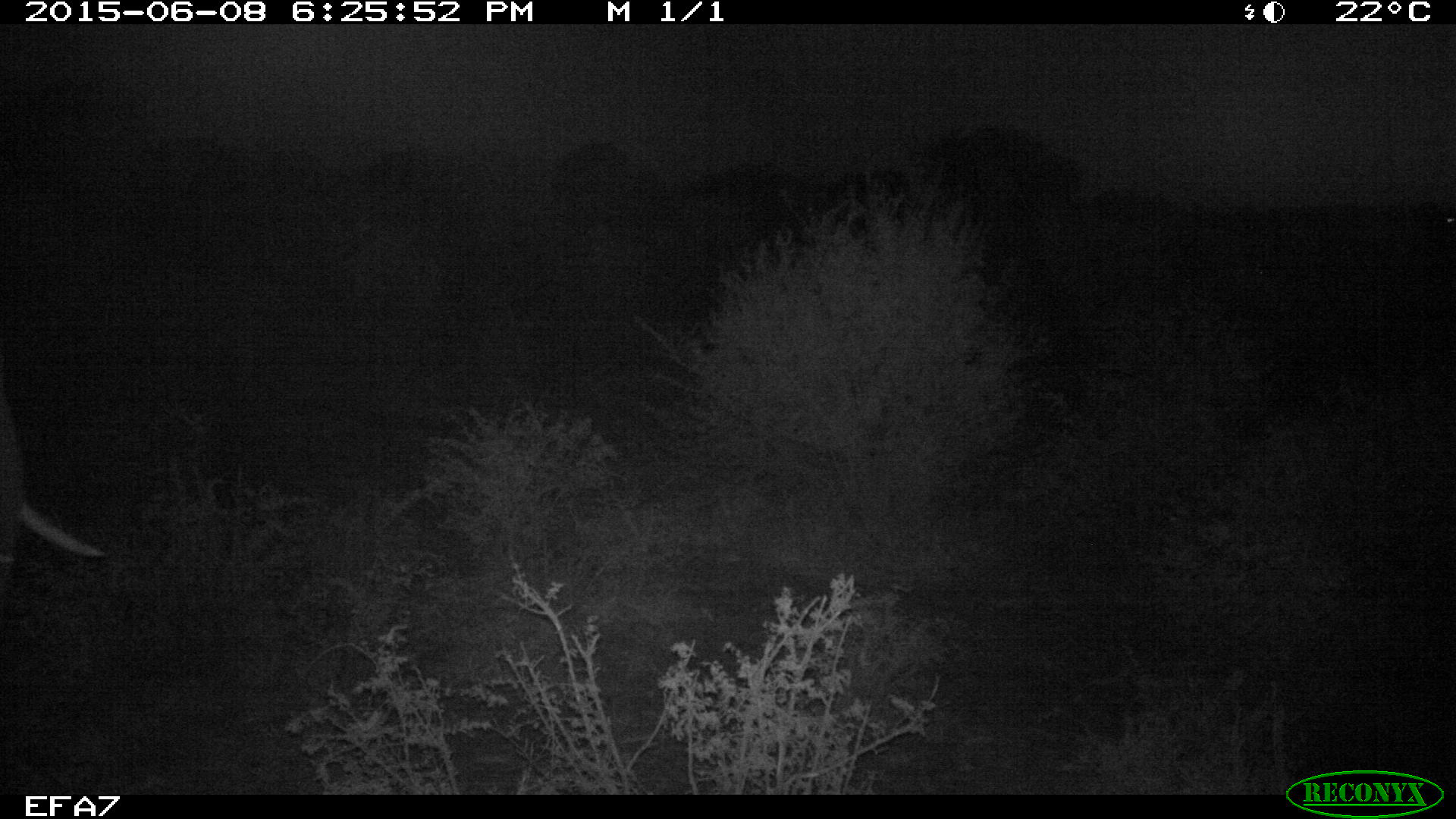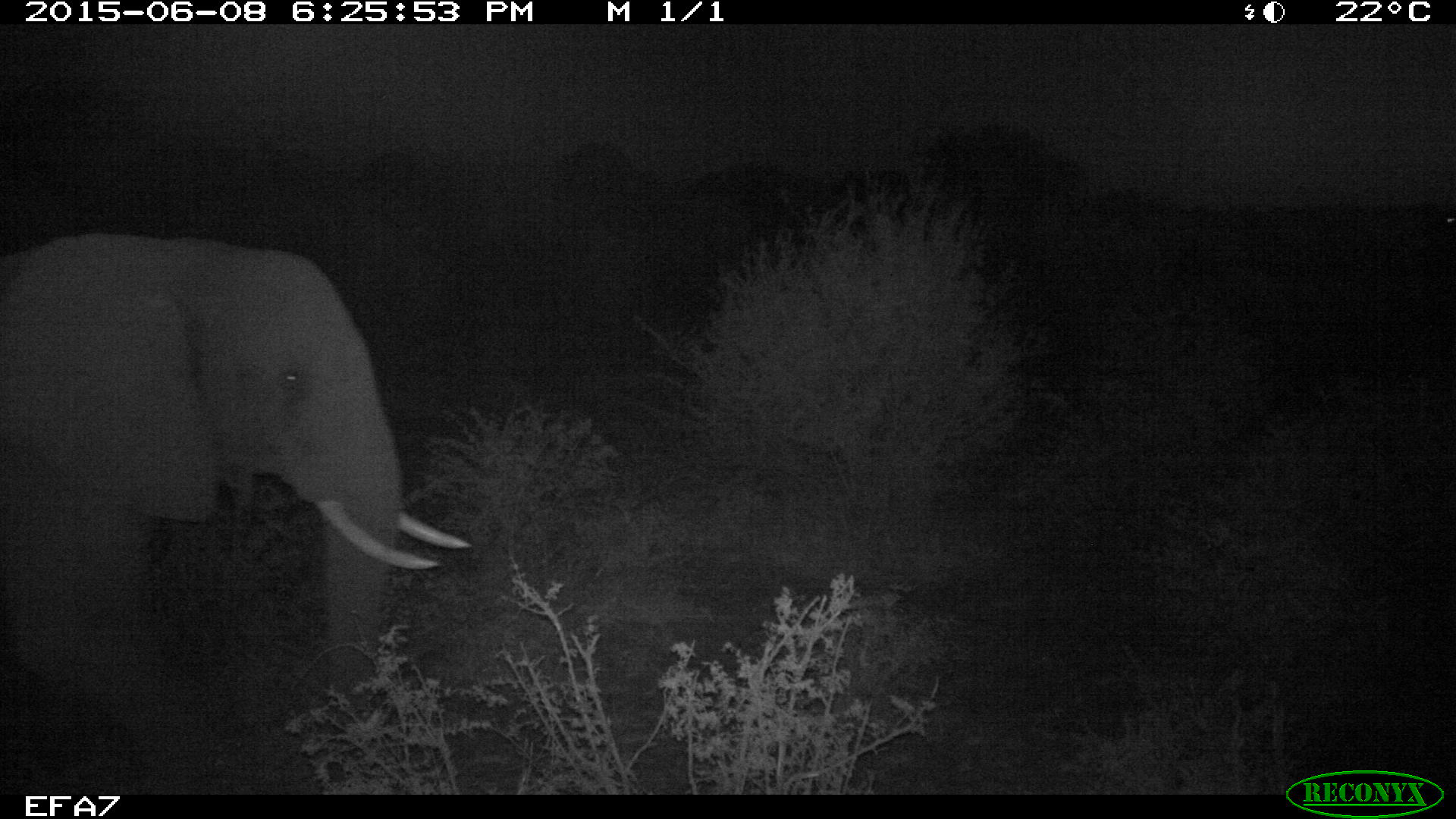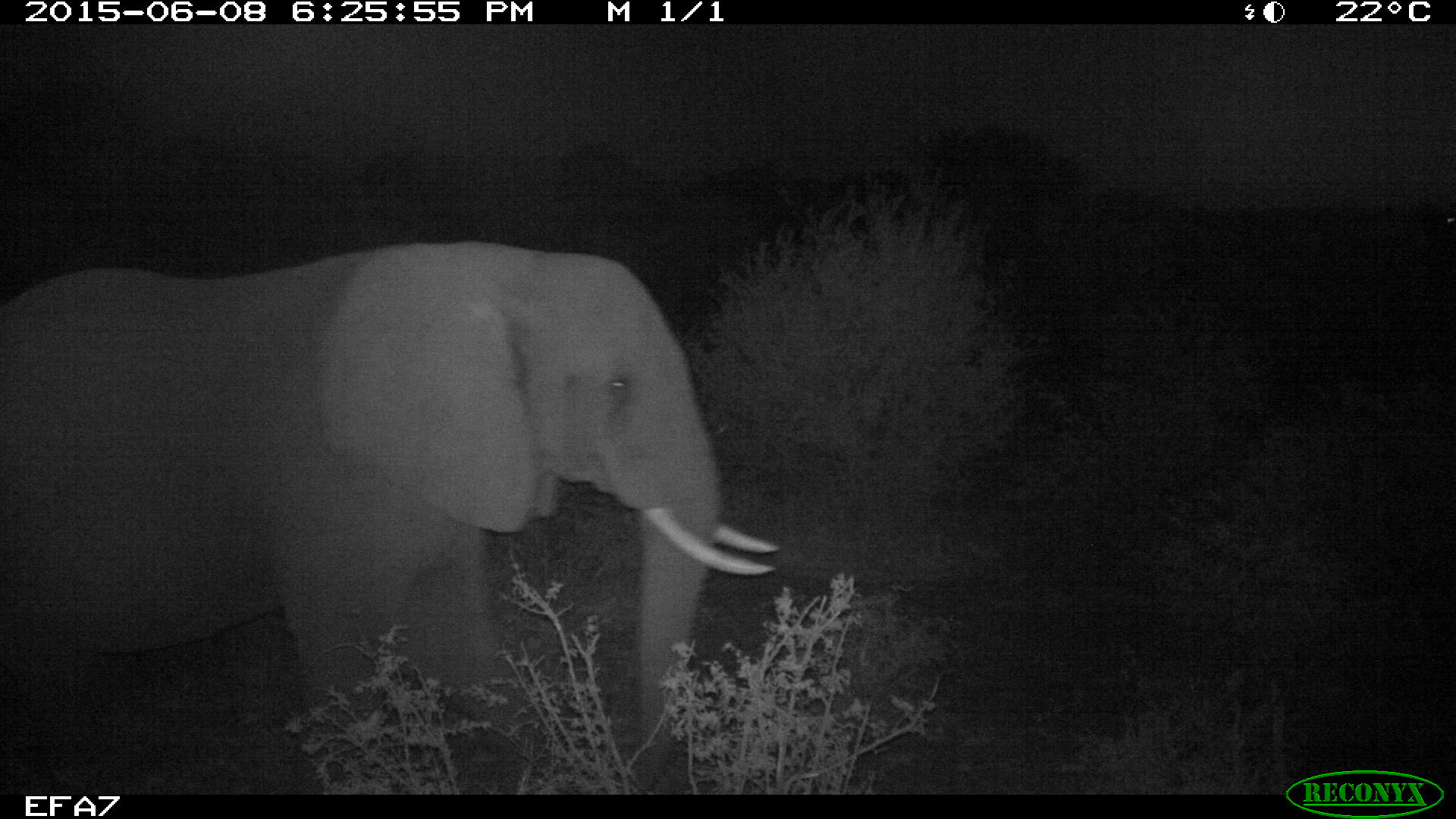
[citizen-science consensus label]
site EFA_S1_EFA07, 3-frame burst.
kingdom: Animalia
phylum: Chordata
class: Mammalia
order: Proboscidea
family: Elephantidae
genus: Loxodonta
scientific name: Loxodonta africana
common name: african bush elephant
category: elephant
Elephant (african bush elephant) (Loxodonta africana), count 1. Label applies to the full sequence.